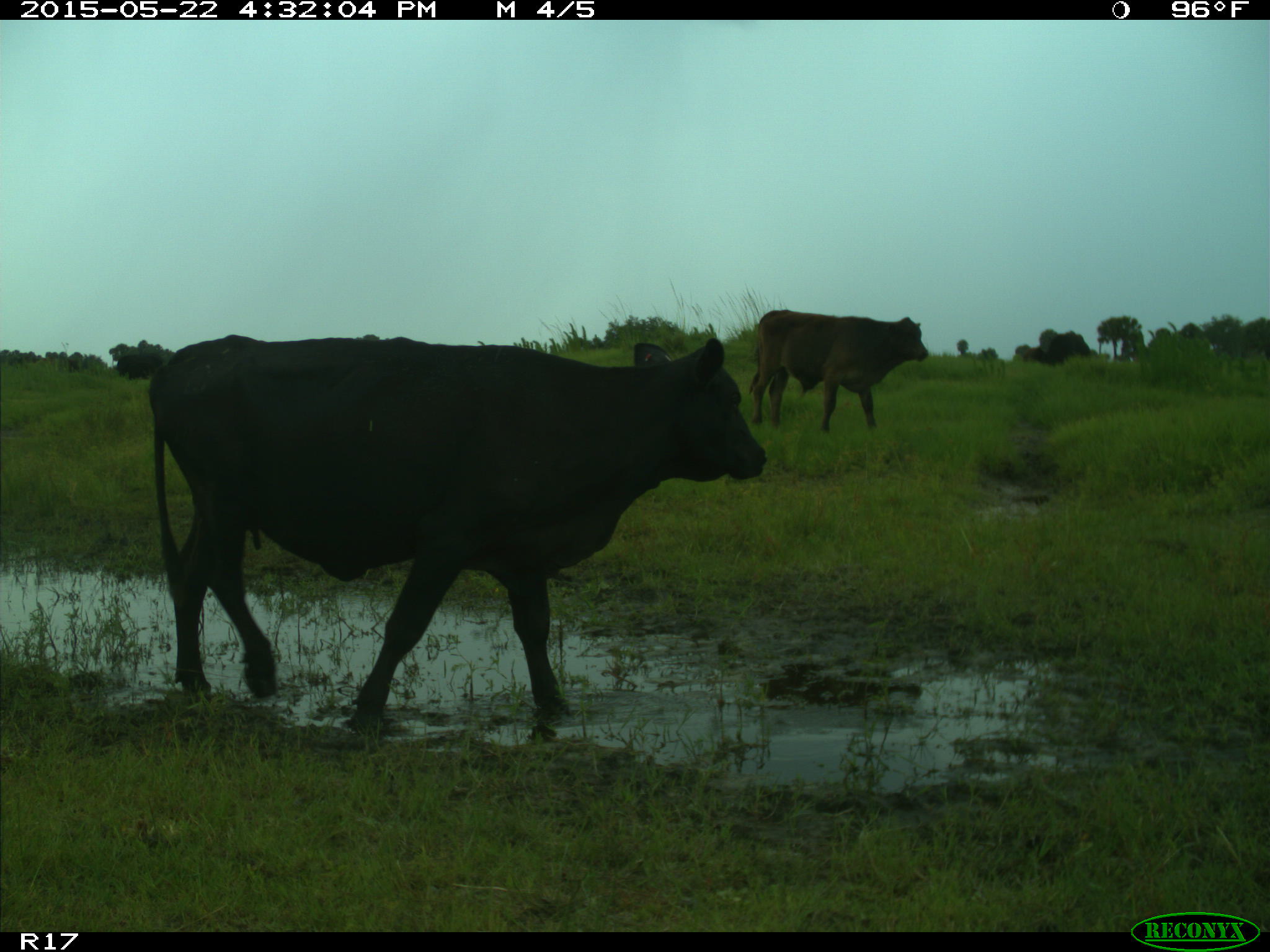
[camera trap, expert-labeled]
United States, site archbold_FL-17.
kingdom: Animalia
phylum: Chordata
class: Mammalia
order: Artiodactyla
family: Bovidae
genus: Bos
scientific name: Bos taurus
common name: domestic cow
Bos taurus (domestic cow).